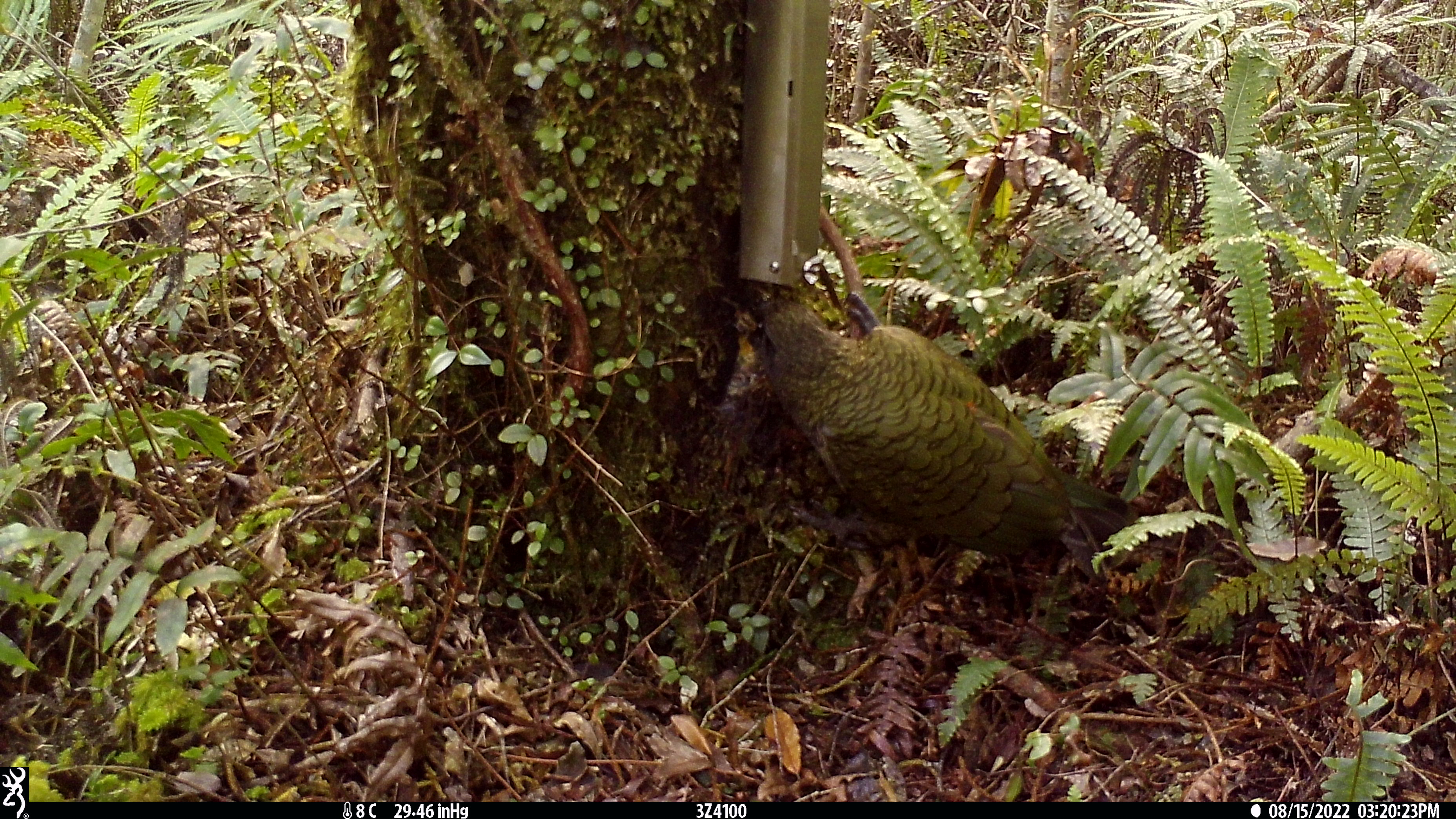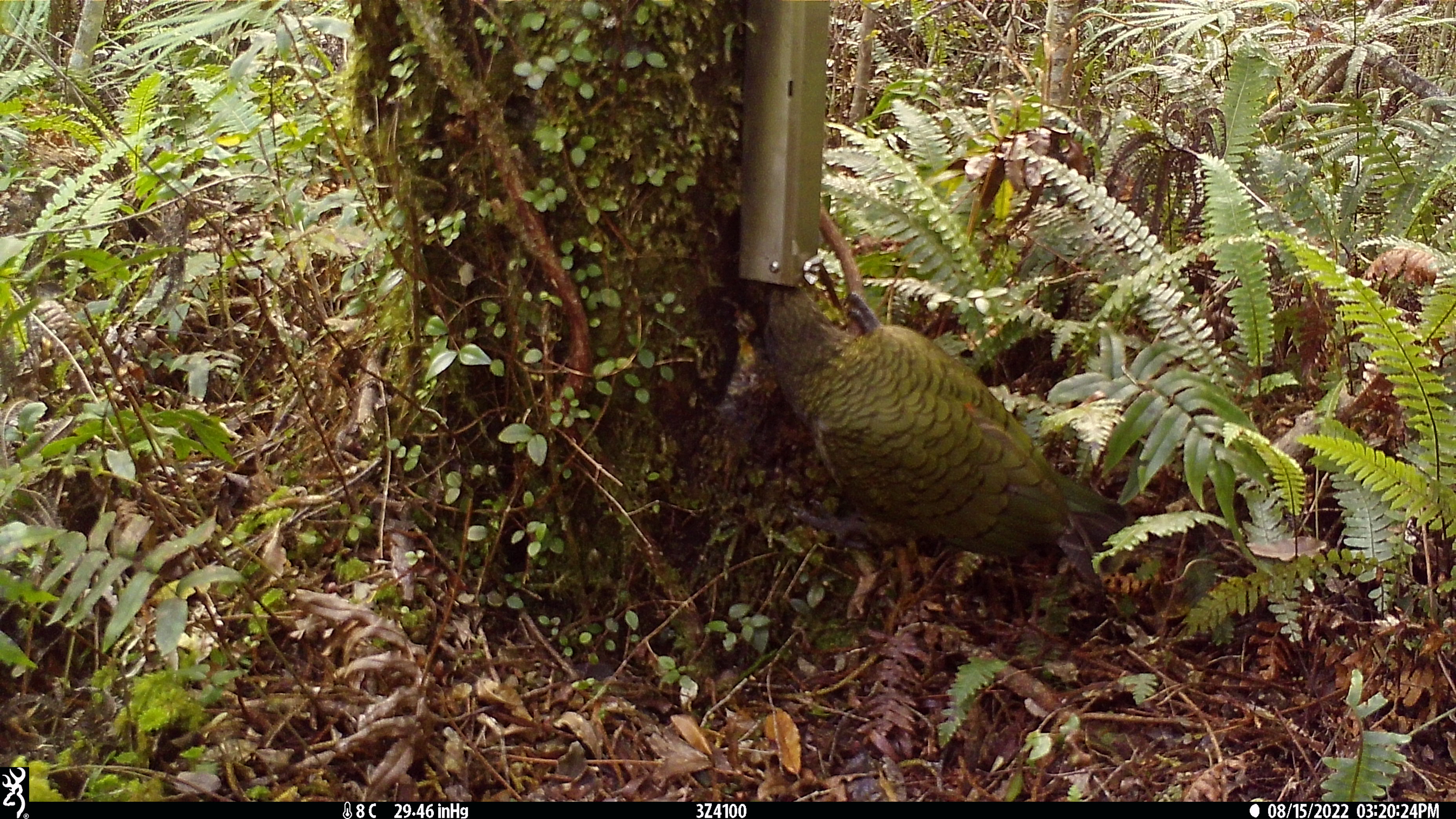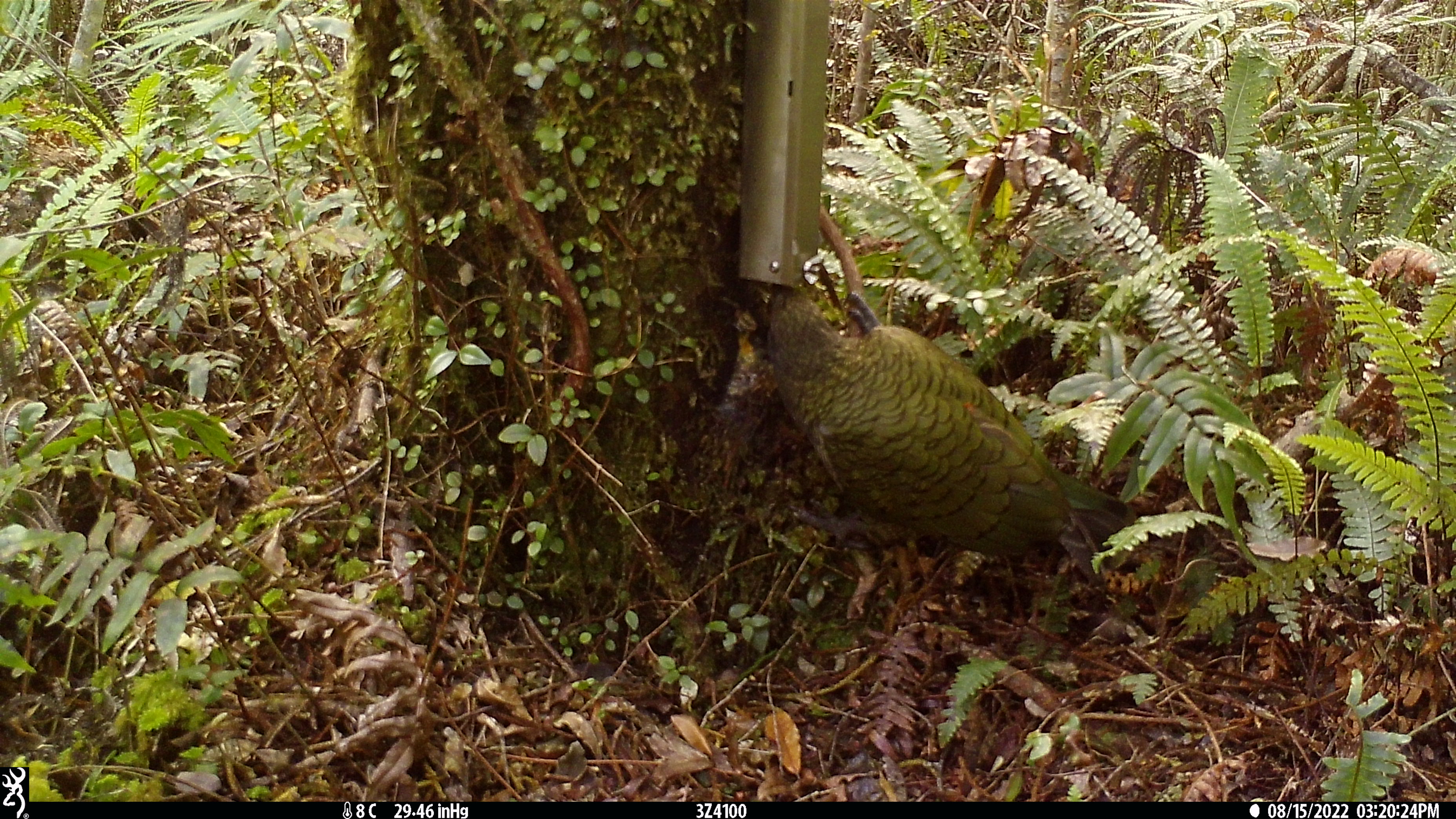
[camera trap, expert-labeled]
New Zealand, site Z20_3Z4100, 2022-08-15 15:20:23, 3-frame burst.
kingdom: Animalia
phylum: Chordata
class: Aves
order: Psittaciformes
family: Strigopidae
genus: Nestor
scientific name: Nestor notabilis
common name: kea